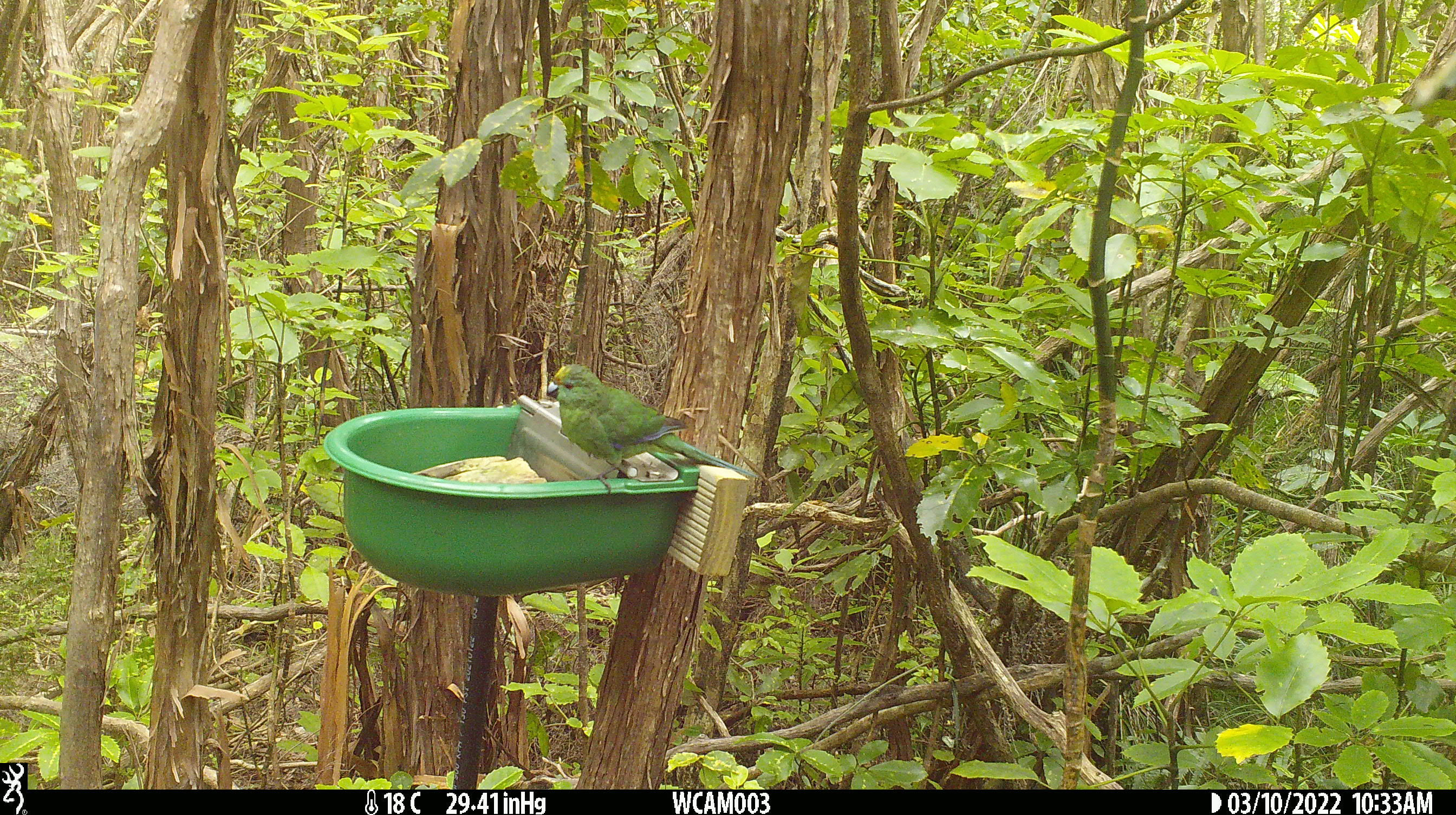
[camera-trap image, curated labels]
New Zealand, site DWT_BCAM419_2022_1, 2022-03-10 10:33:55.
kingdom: Animalia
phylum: Chordata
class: Aves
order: Psittaciformes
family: Psittaculidae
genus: Cyanoramphus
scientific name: Cyanoramphus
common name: parakeet